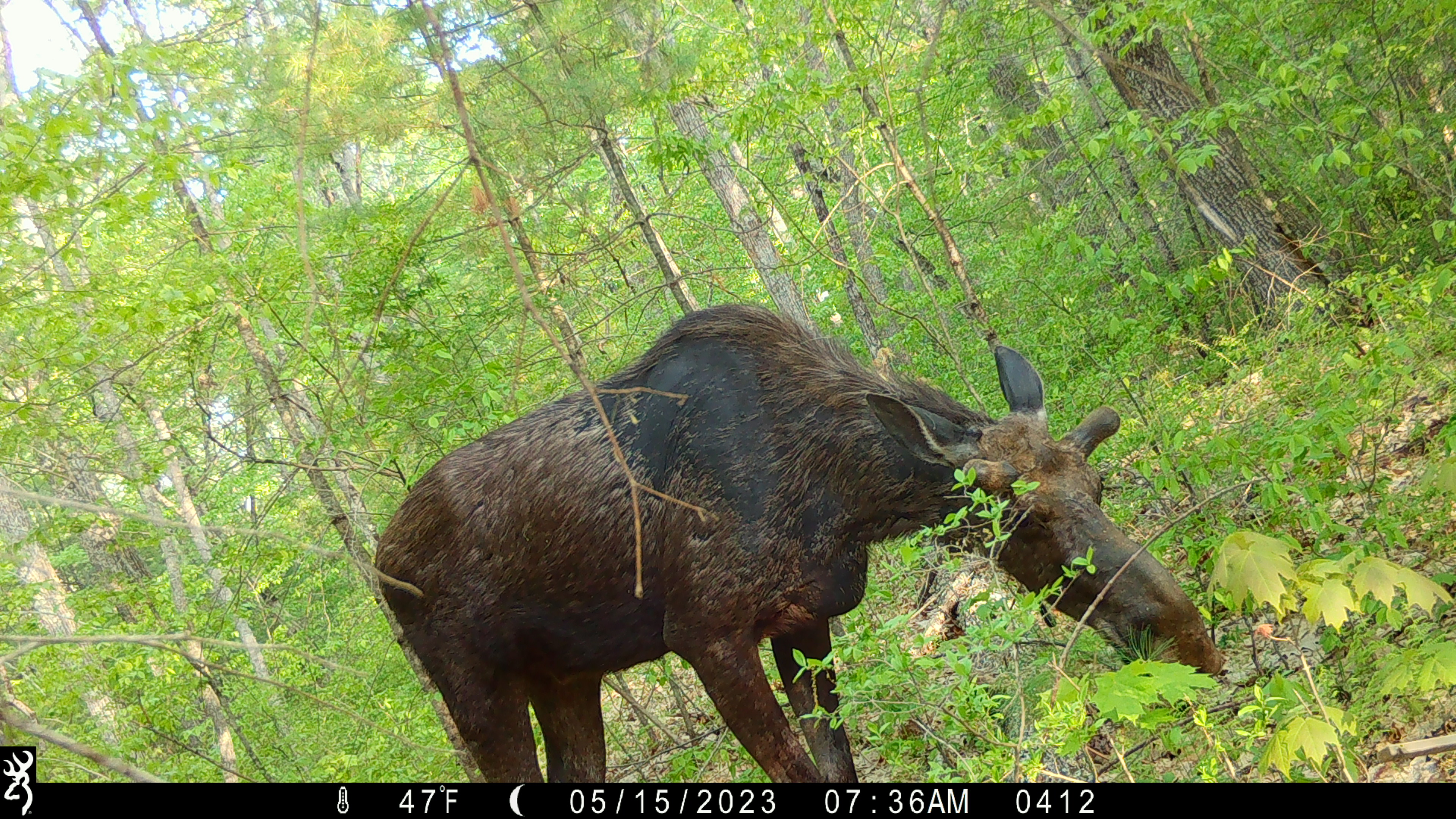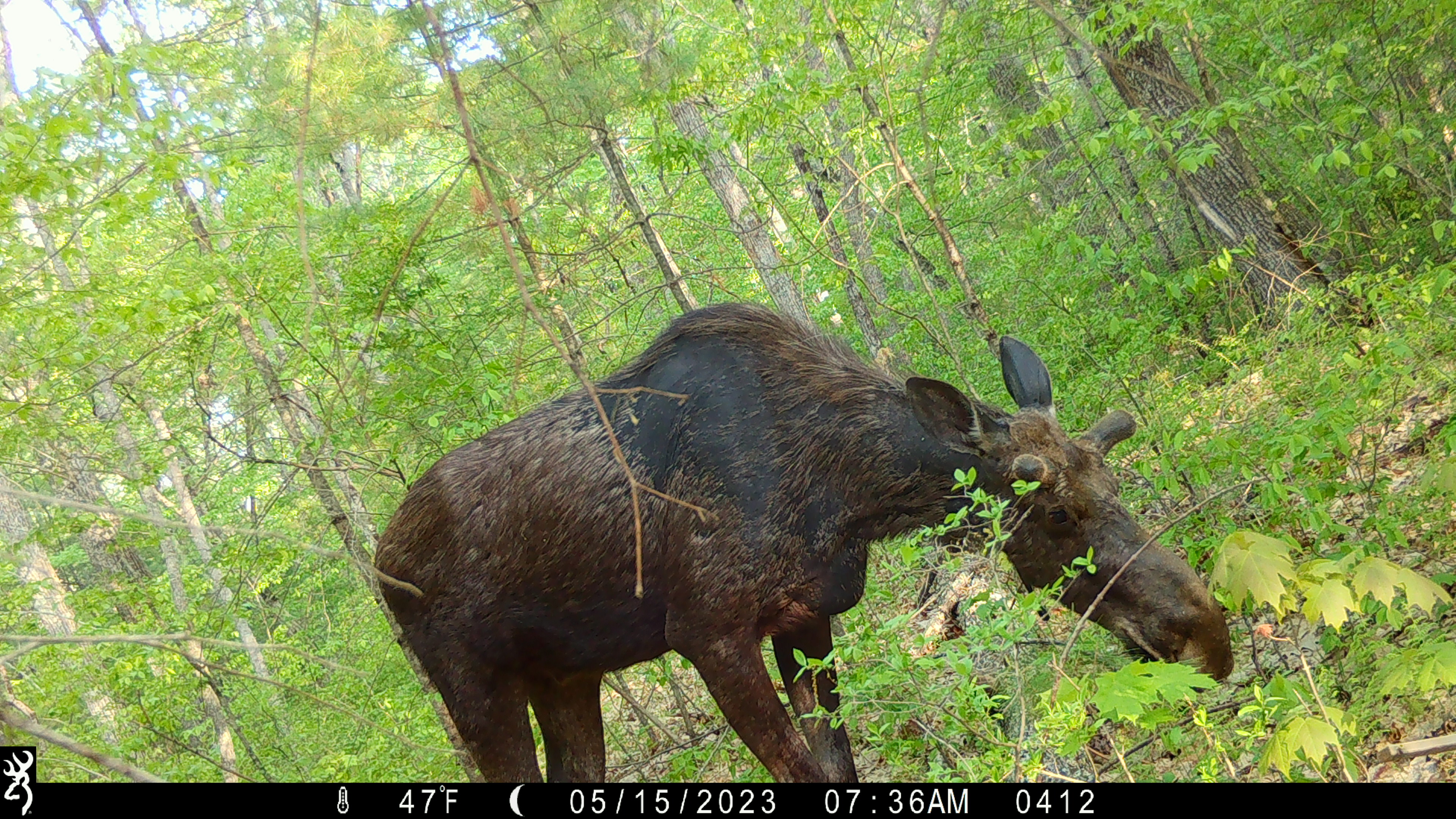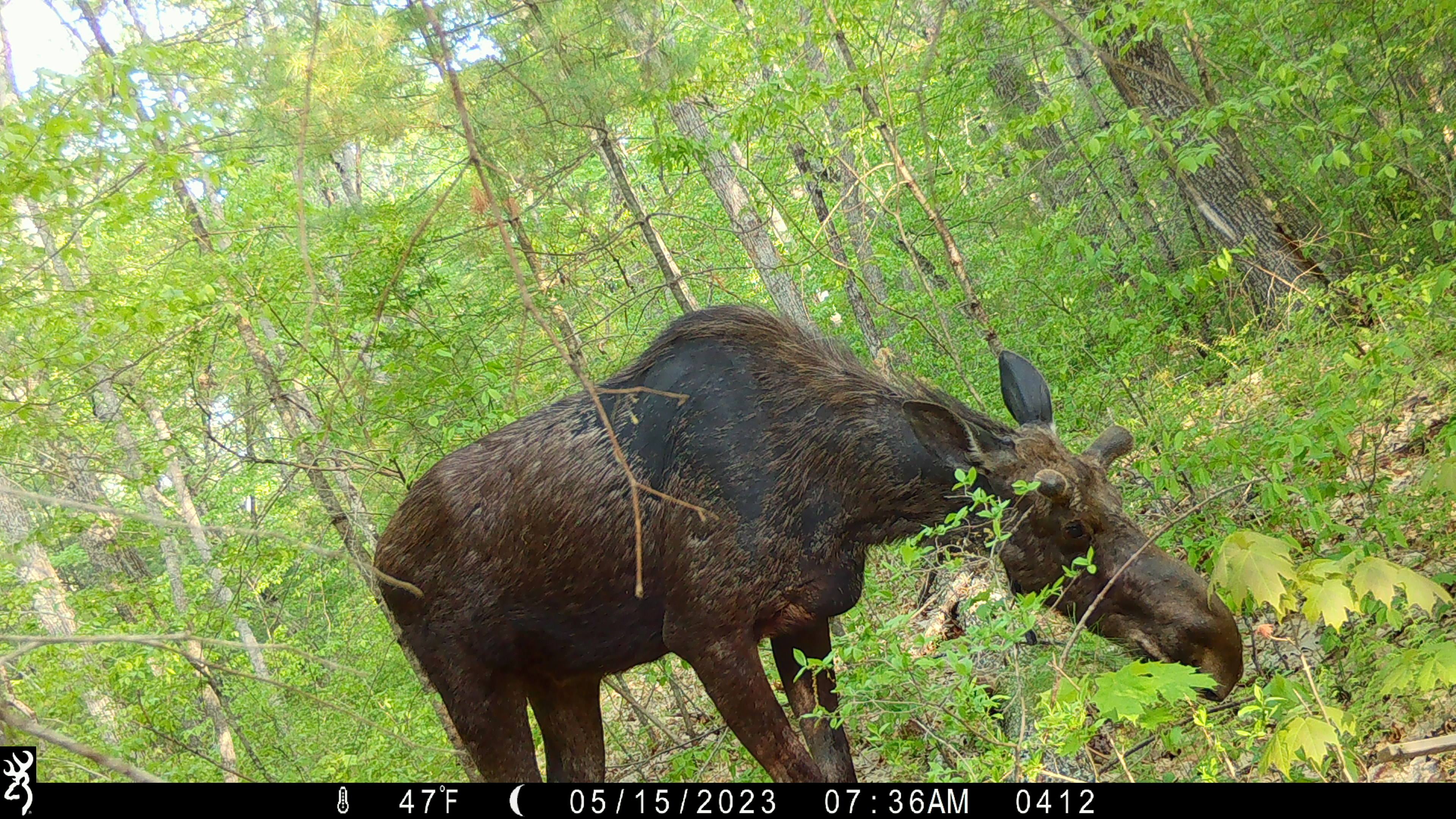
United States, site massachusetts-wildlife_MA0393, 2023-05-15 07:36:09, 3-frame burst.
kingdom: Animalia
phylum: Chordata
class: Mammalia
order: Artiodactyla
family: Cervidae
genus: Alces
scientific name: Alces alces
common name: moose